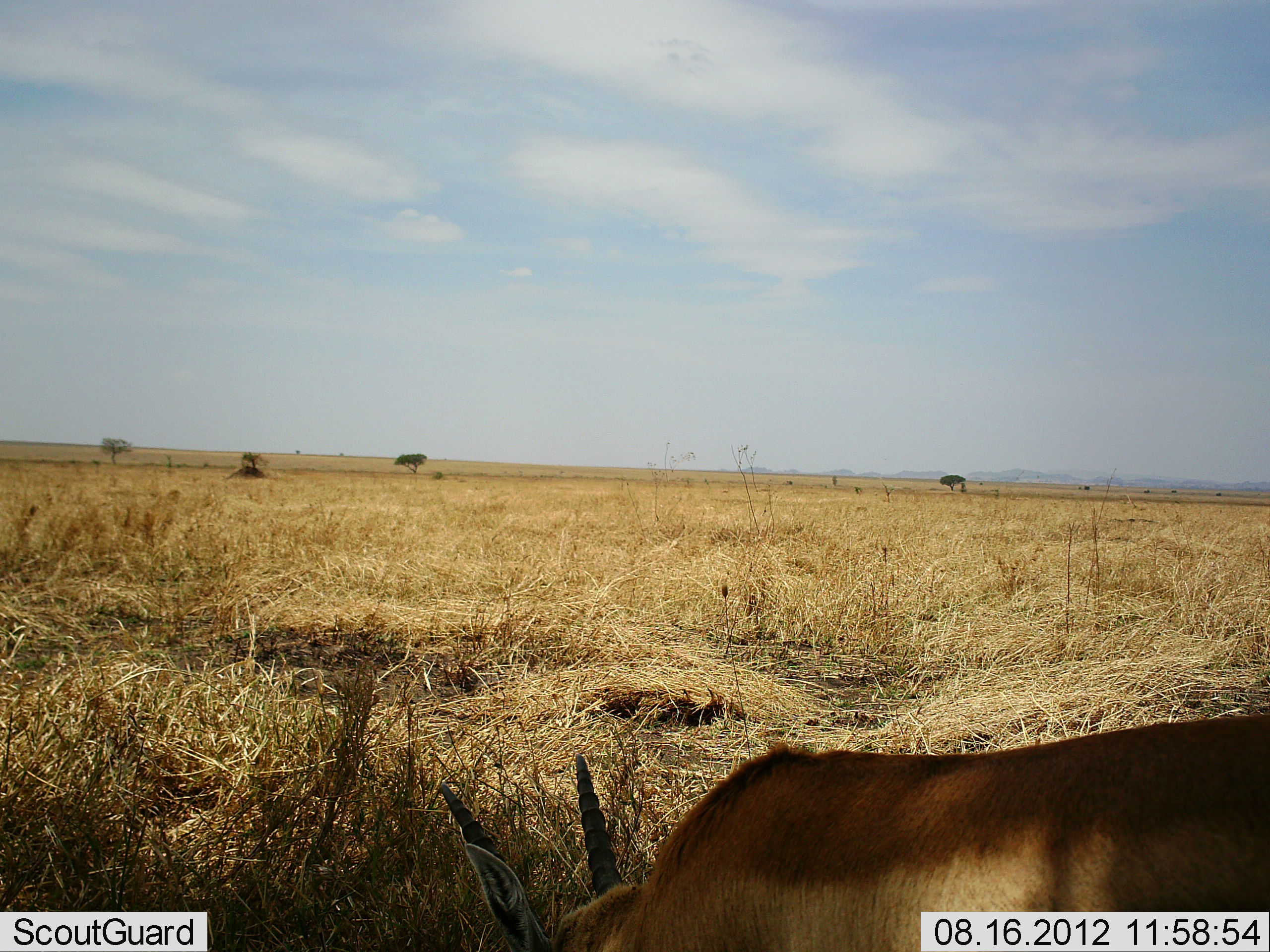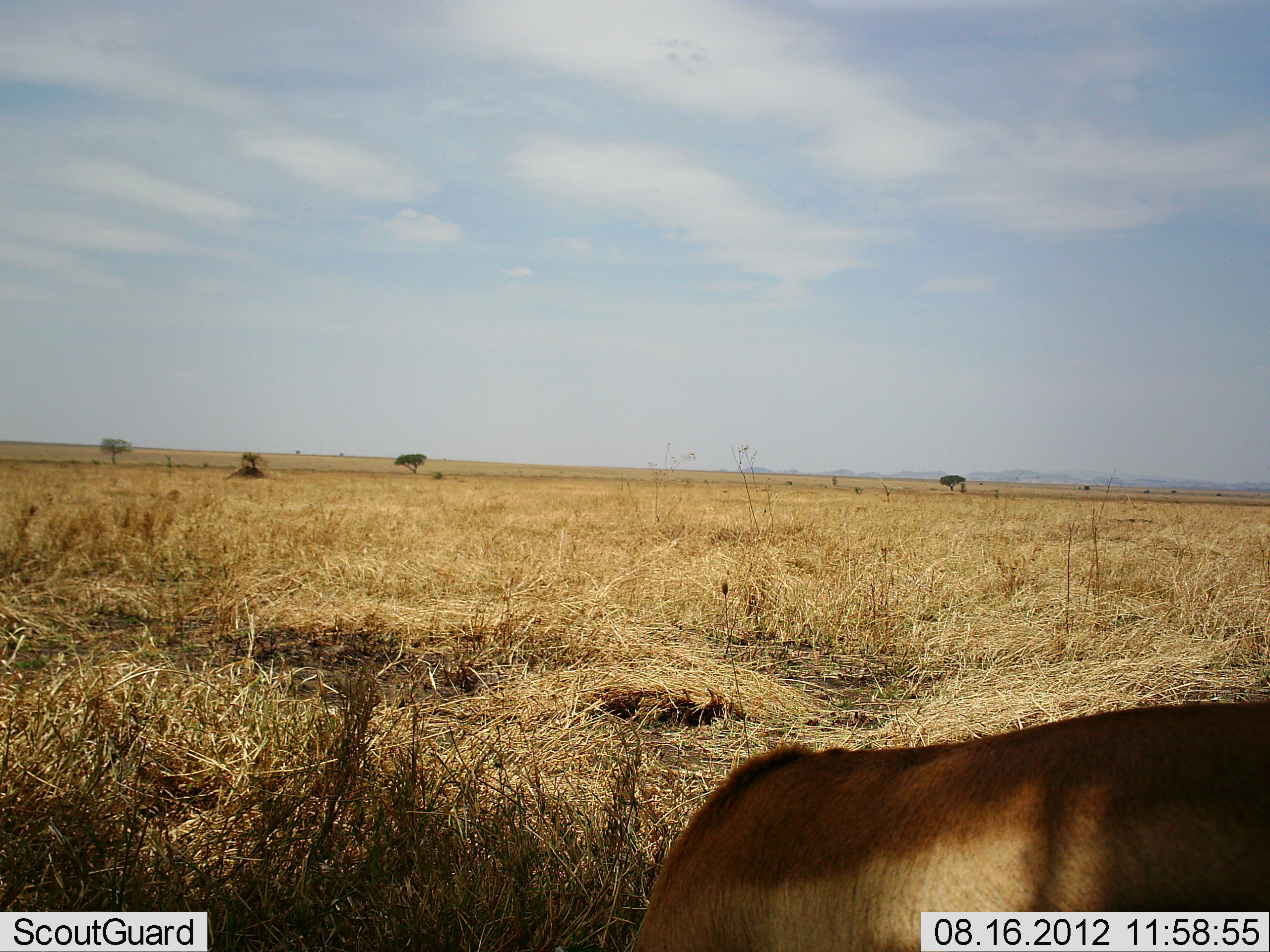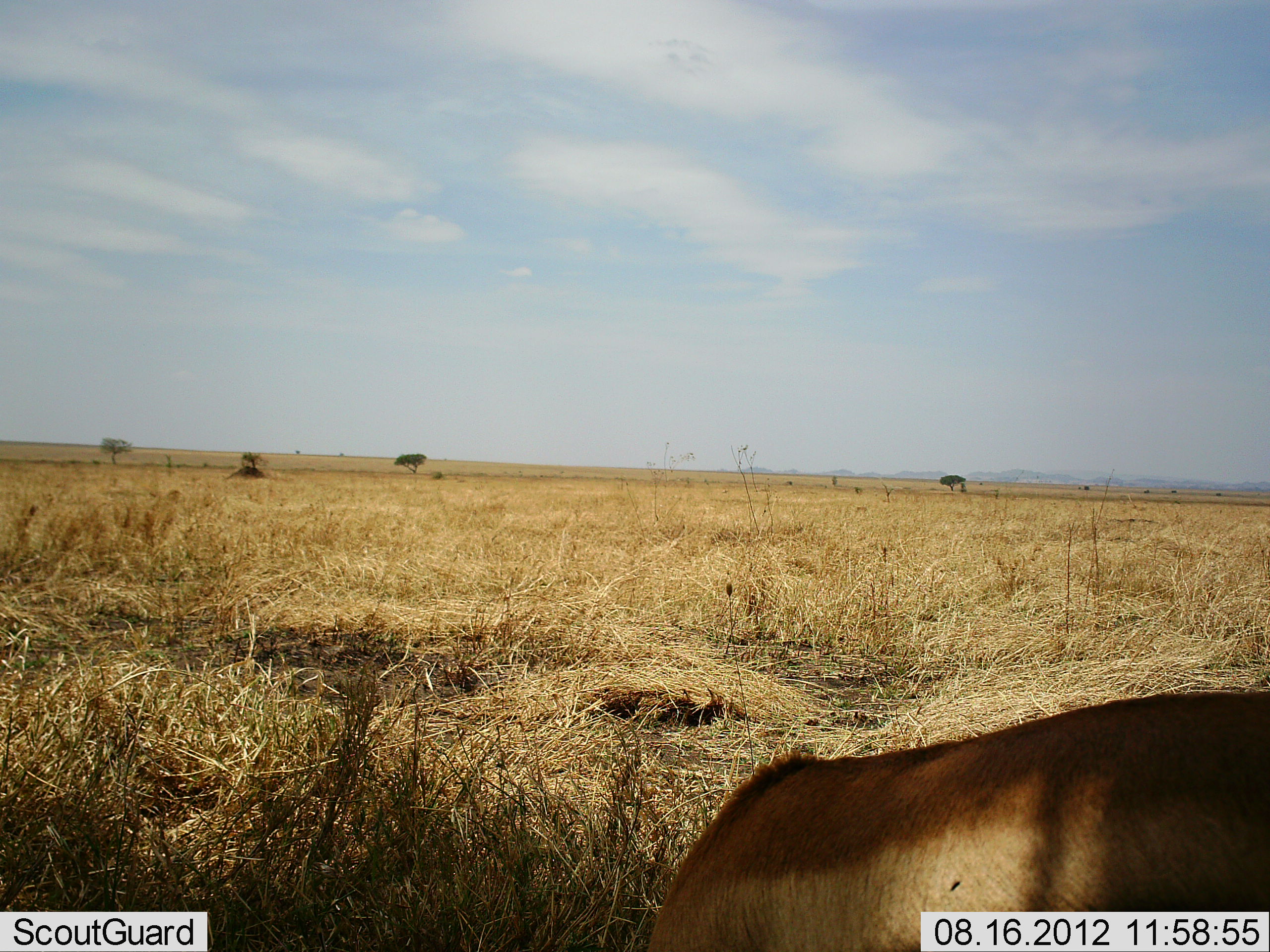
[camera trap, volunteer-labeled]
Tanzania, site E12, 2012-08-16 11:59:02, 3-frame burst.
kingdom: Animalia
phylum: Chordata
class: Mammalia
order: Artiodactyla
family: Bovidae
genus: Nanger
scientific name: Nanger granti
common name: grant's gazelle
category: gazellegrants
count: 1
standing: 36%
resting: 0%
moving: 0%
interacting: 9%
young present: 0%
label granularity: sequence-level